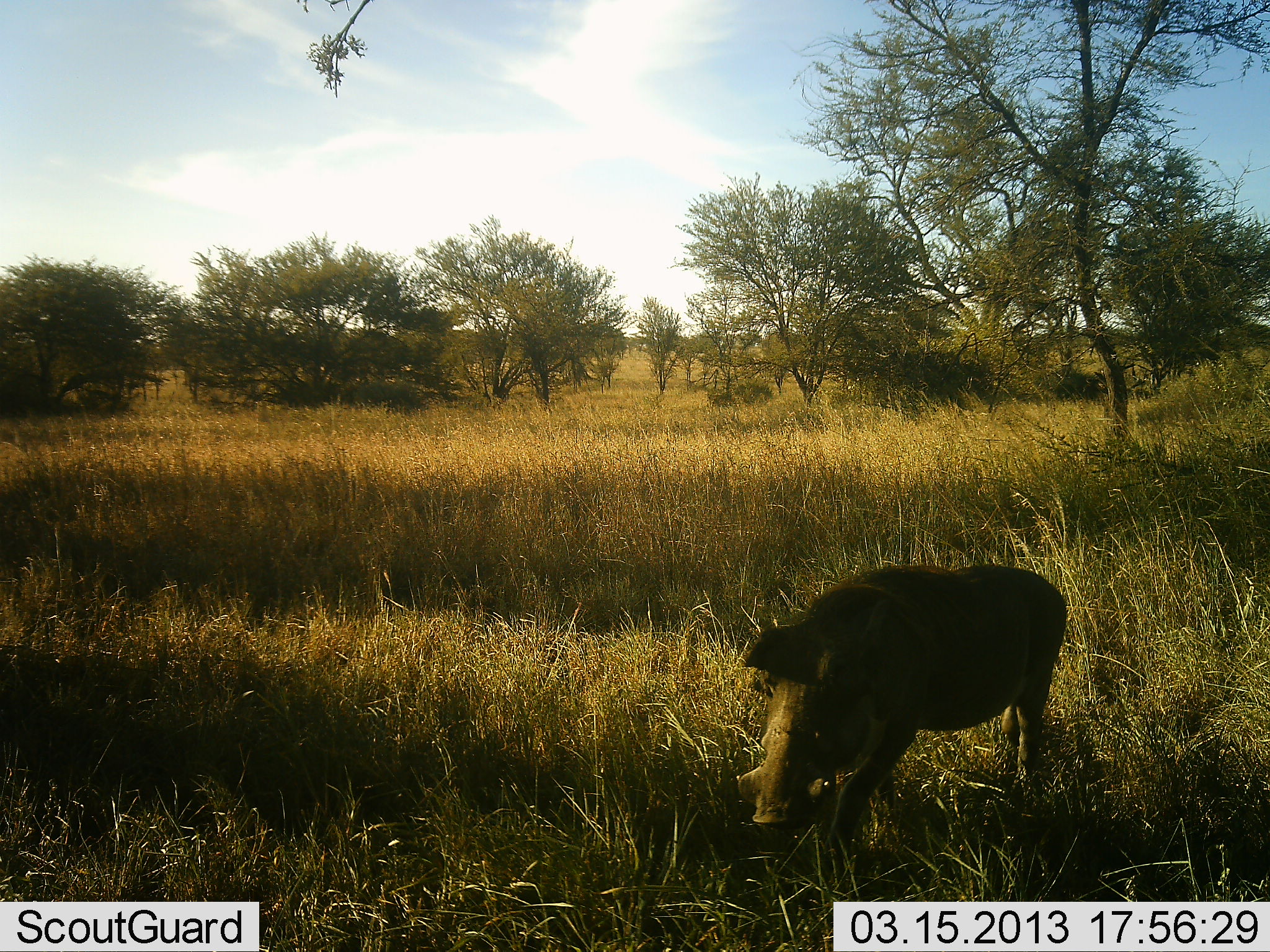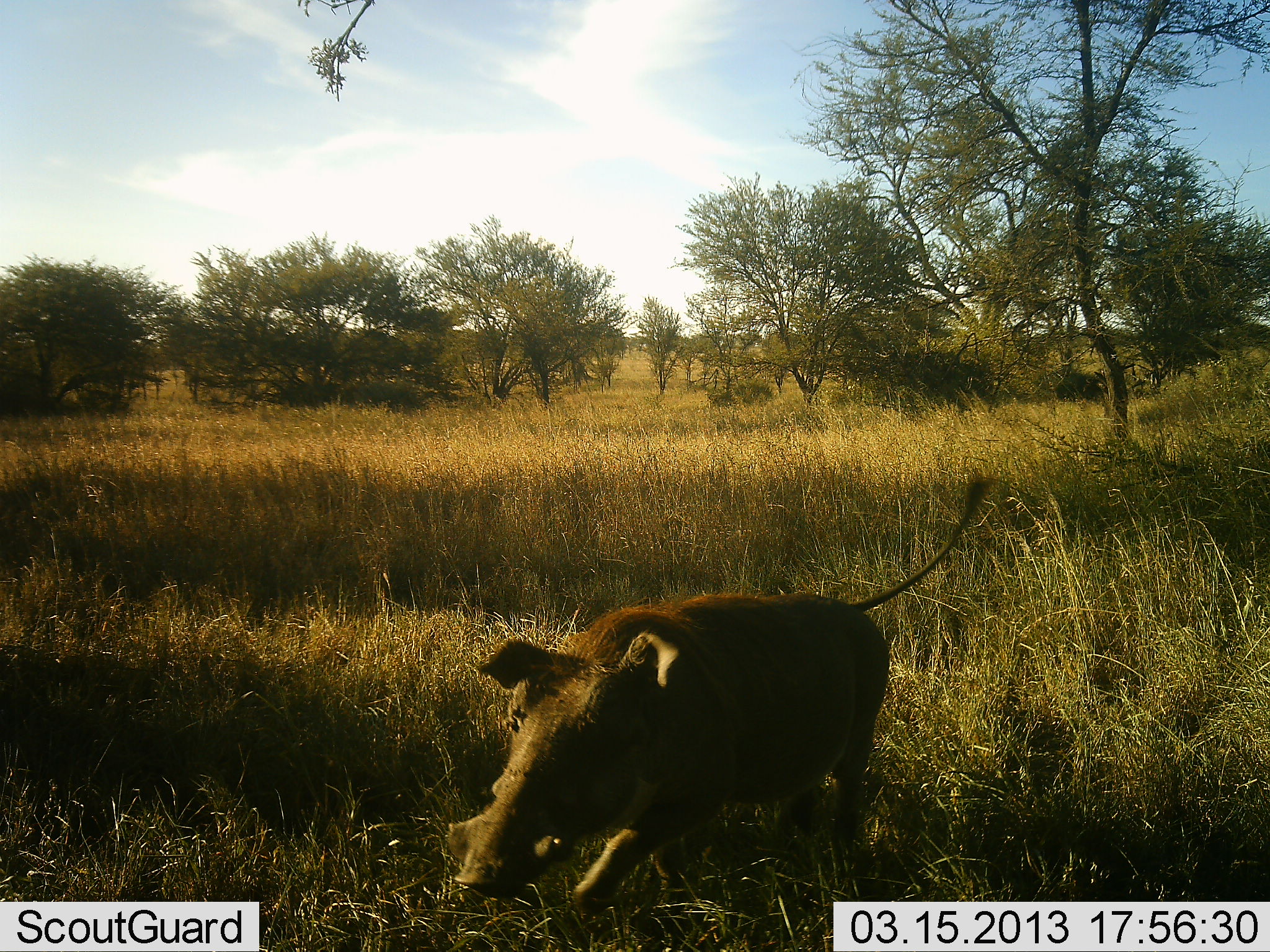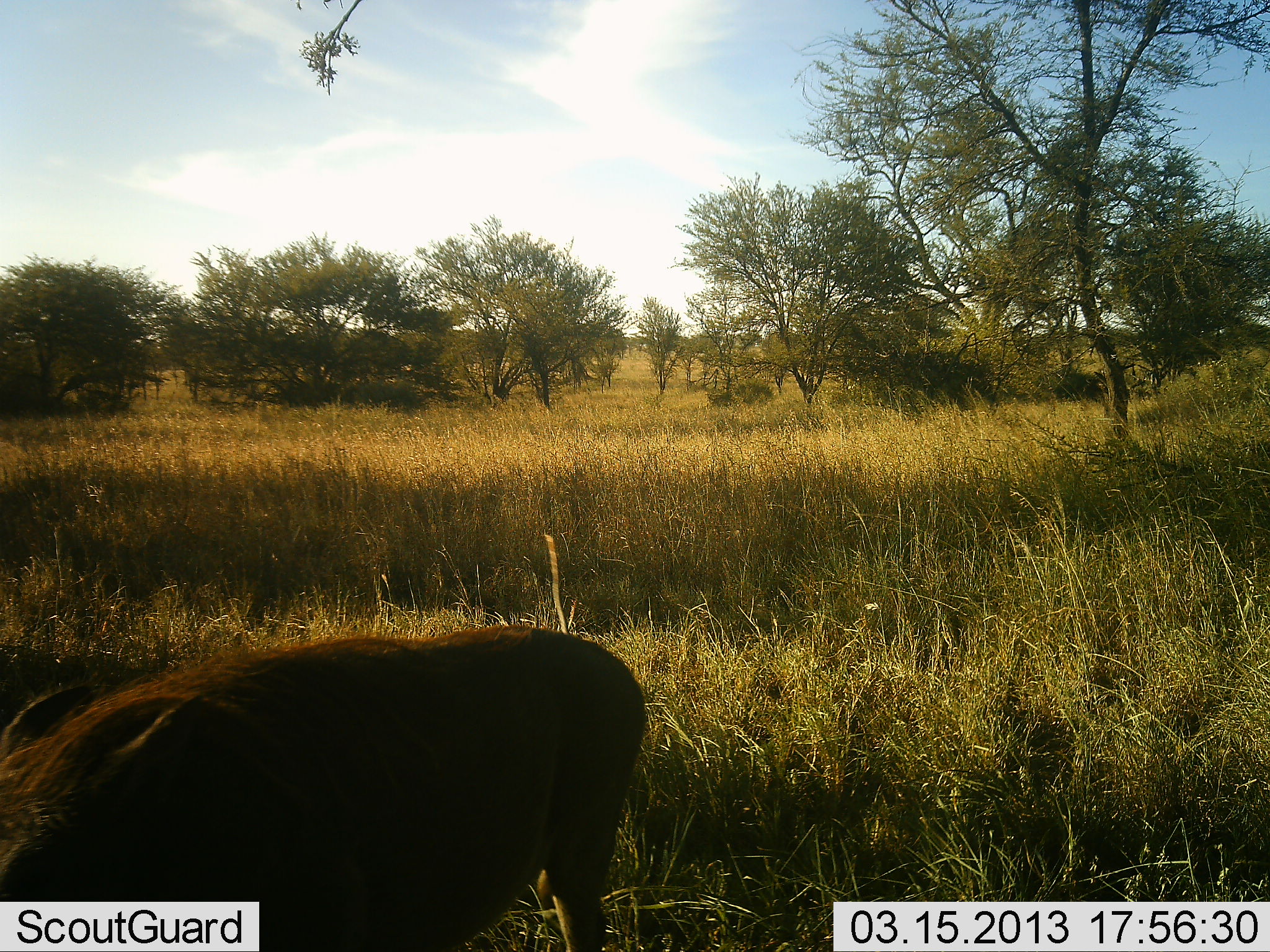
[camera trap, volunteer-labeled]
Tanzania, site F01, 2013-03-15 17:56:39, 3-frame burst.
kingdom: Animalia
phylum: Chordata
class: Mammalia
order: Artiodactyla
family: Suidae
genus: Phacochoerus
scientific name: Phacochoerus africanus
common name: warthog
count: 1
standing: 0%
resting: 0%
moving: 100%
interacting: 0%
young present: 0%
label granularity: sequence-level